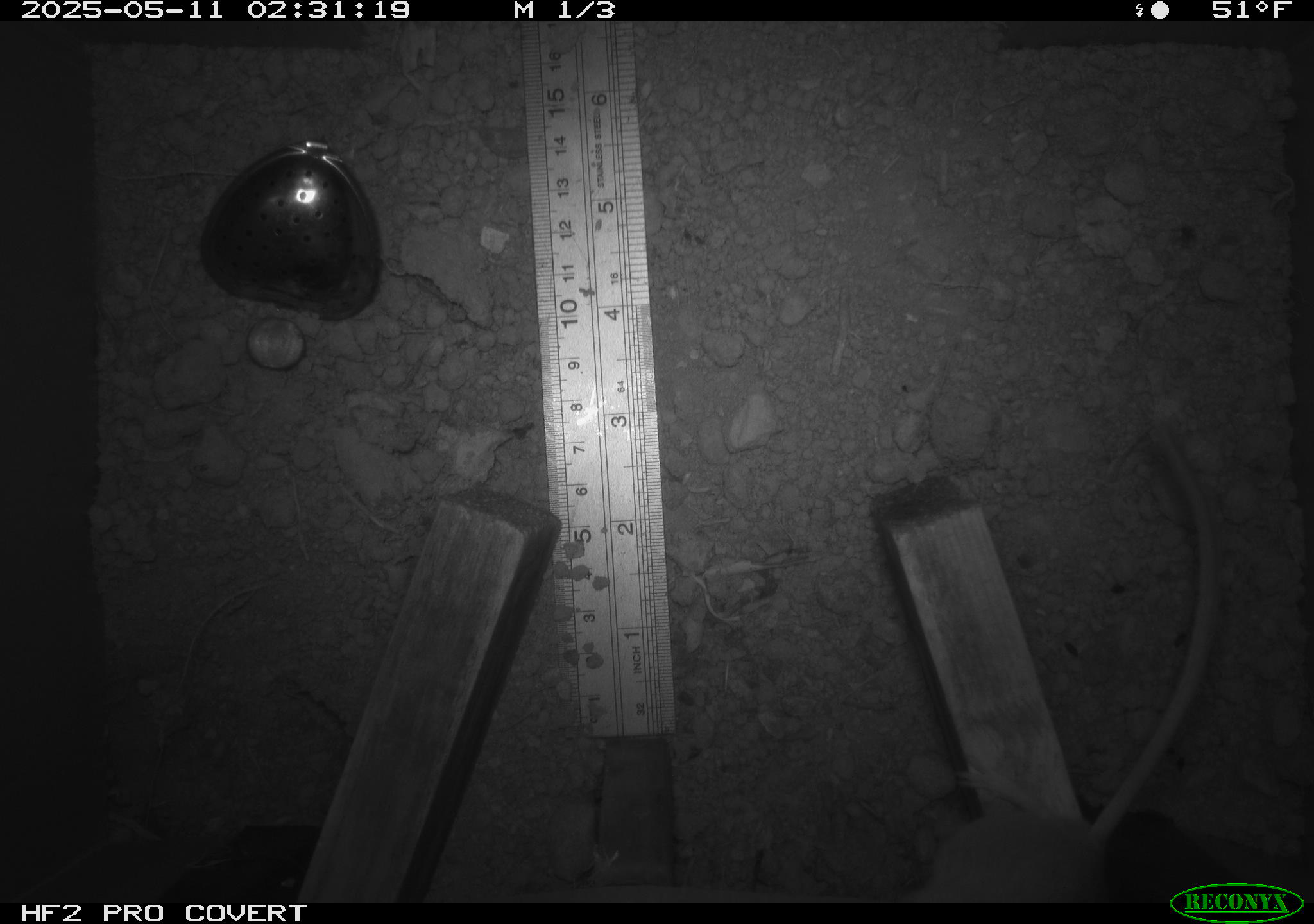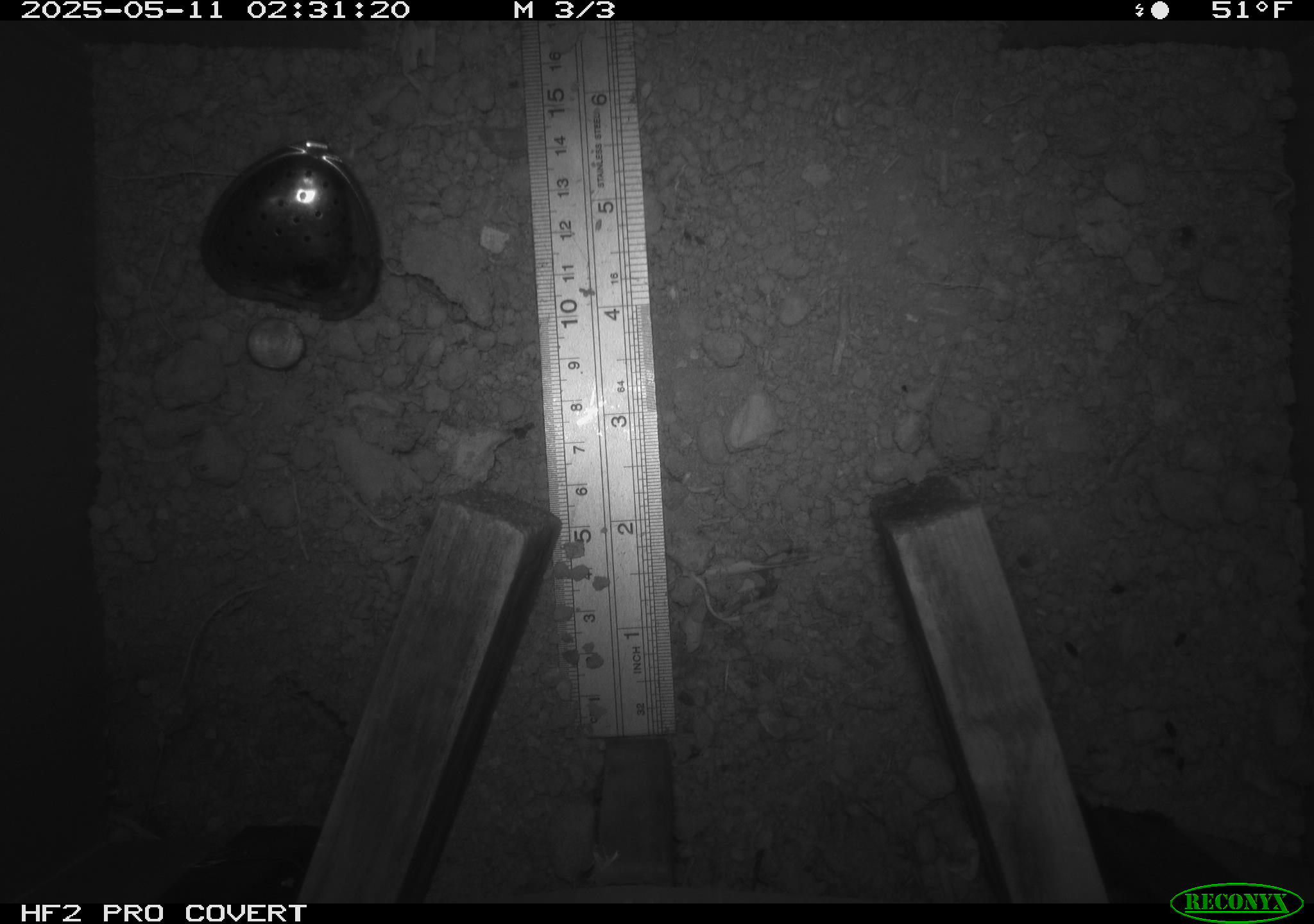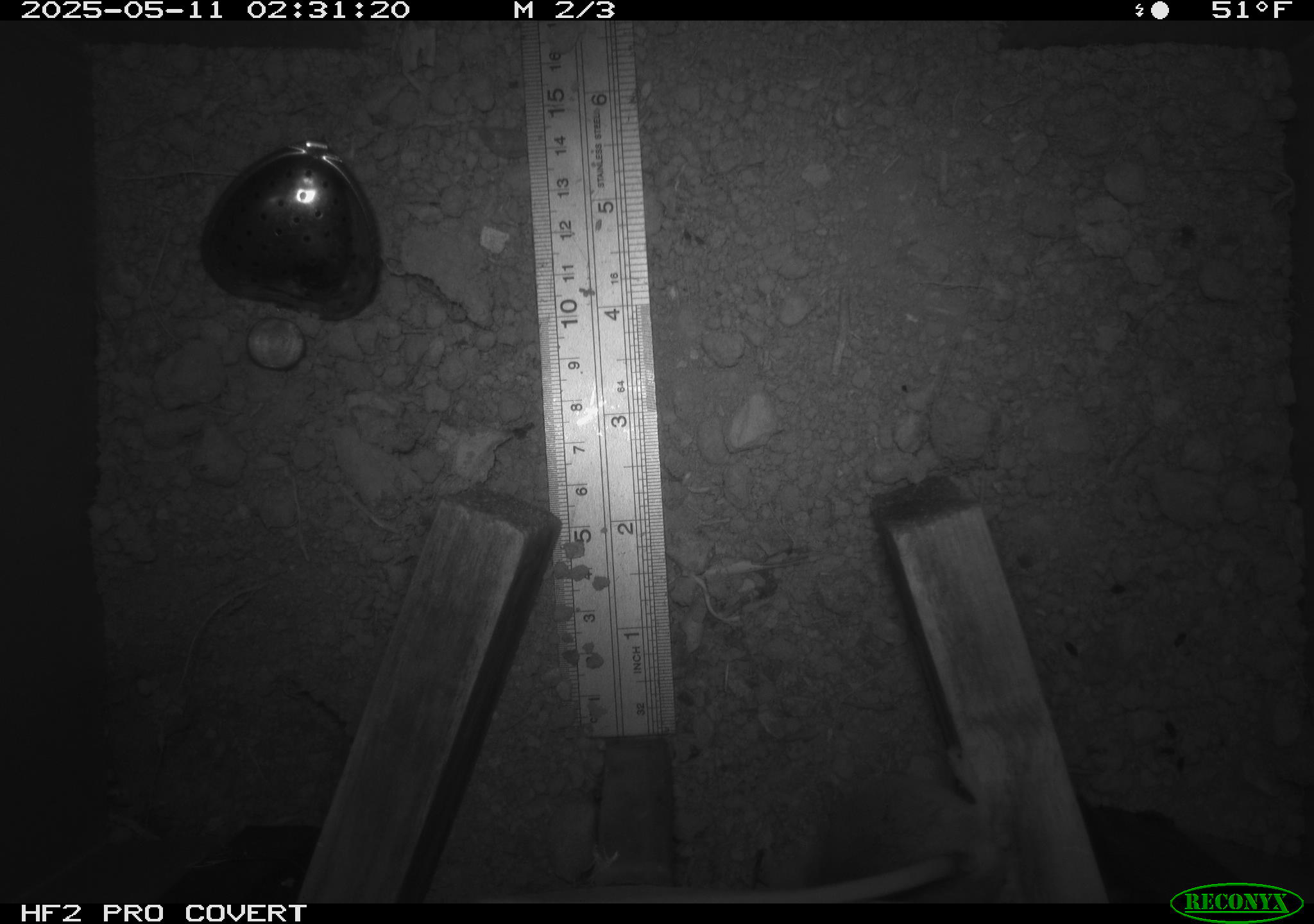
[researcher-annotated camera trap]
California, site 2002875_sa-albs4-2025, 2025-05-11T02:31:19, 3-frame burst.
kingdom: Animalia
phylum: Chordata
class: Mammalia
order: Rodentia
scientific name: Rodentia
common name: mouse species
Mouse species (Rodentia).